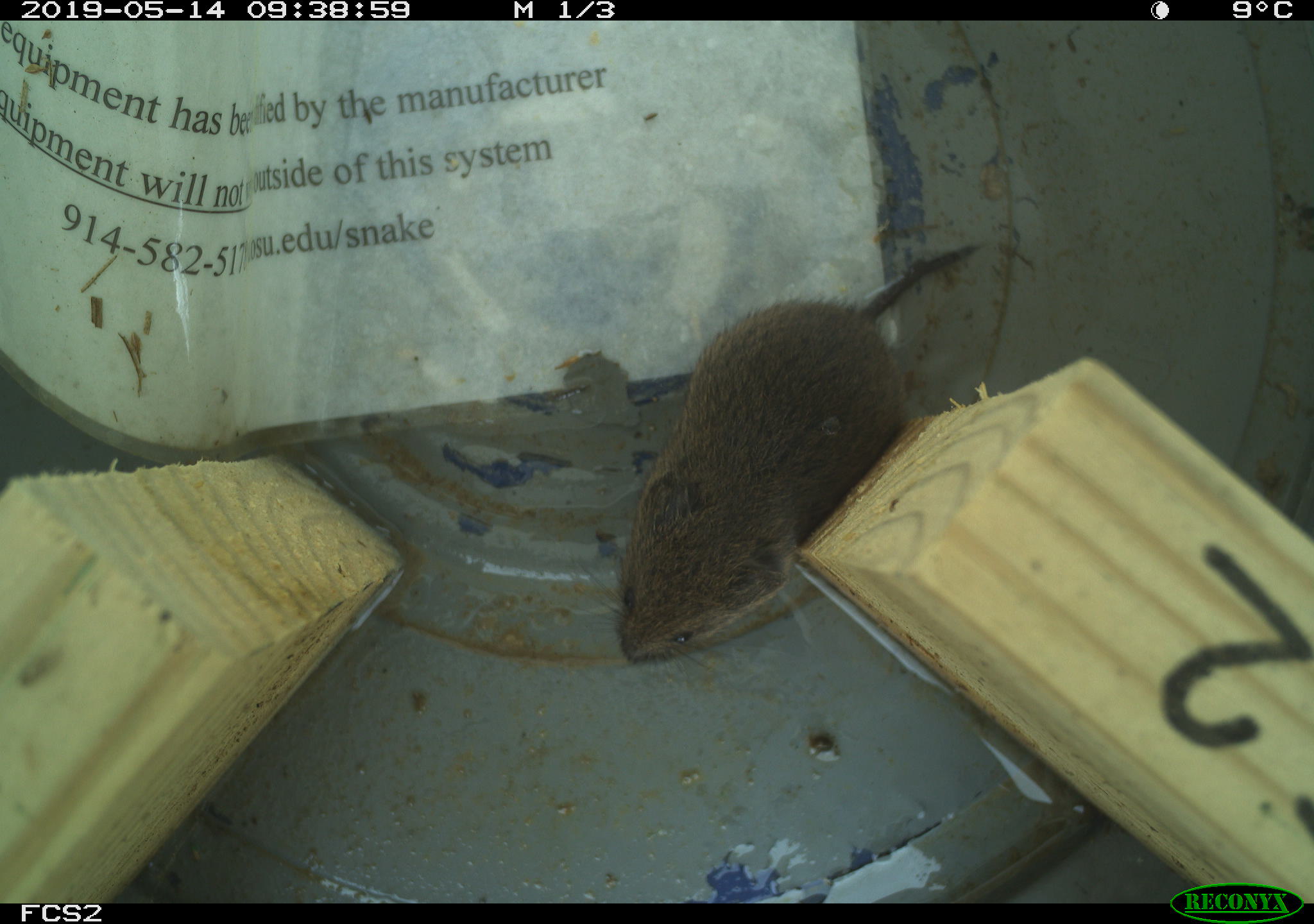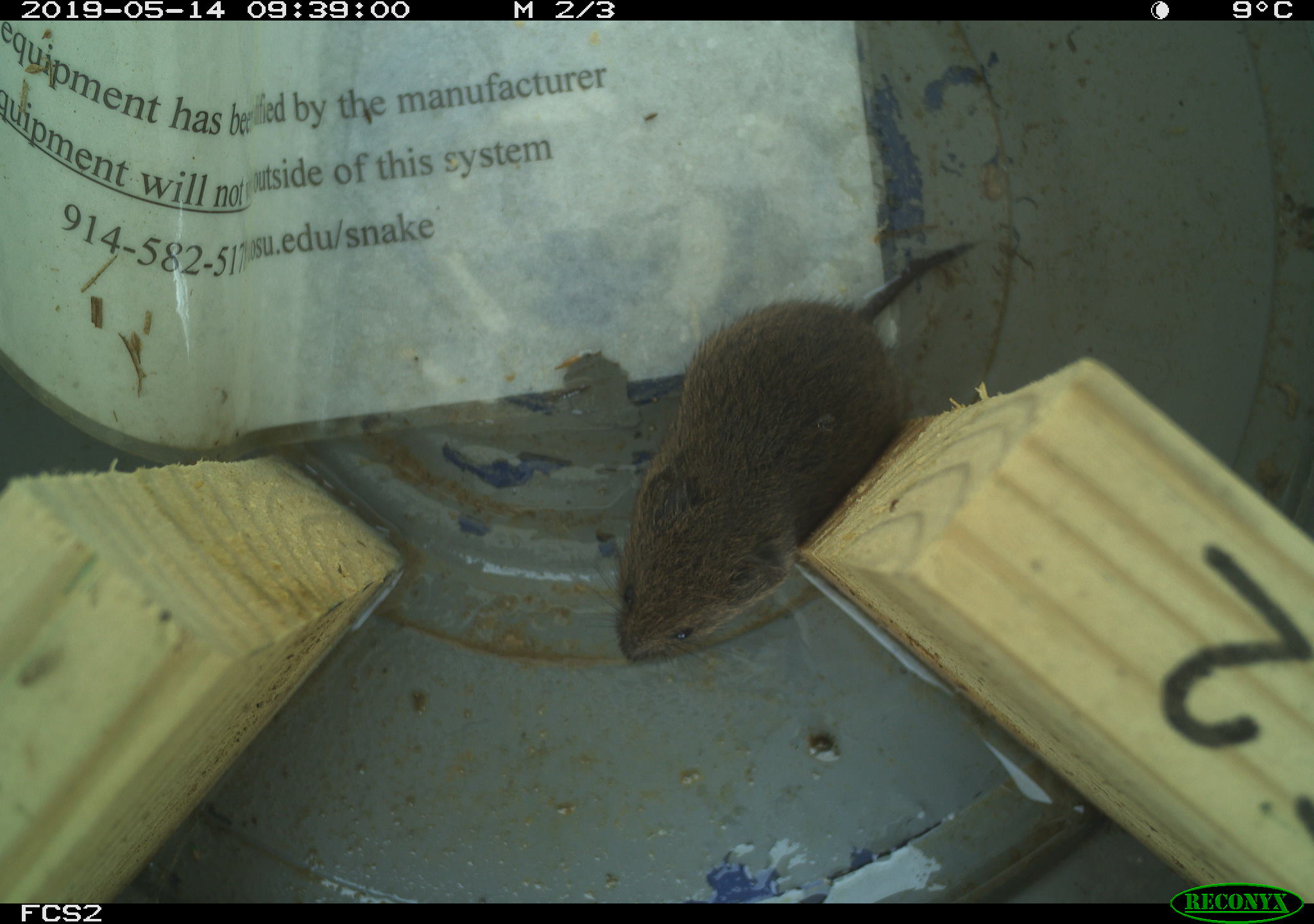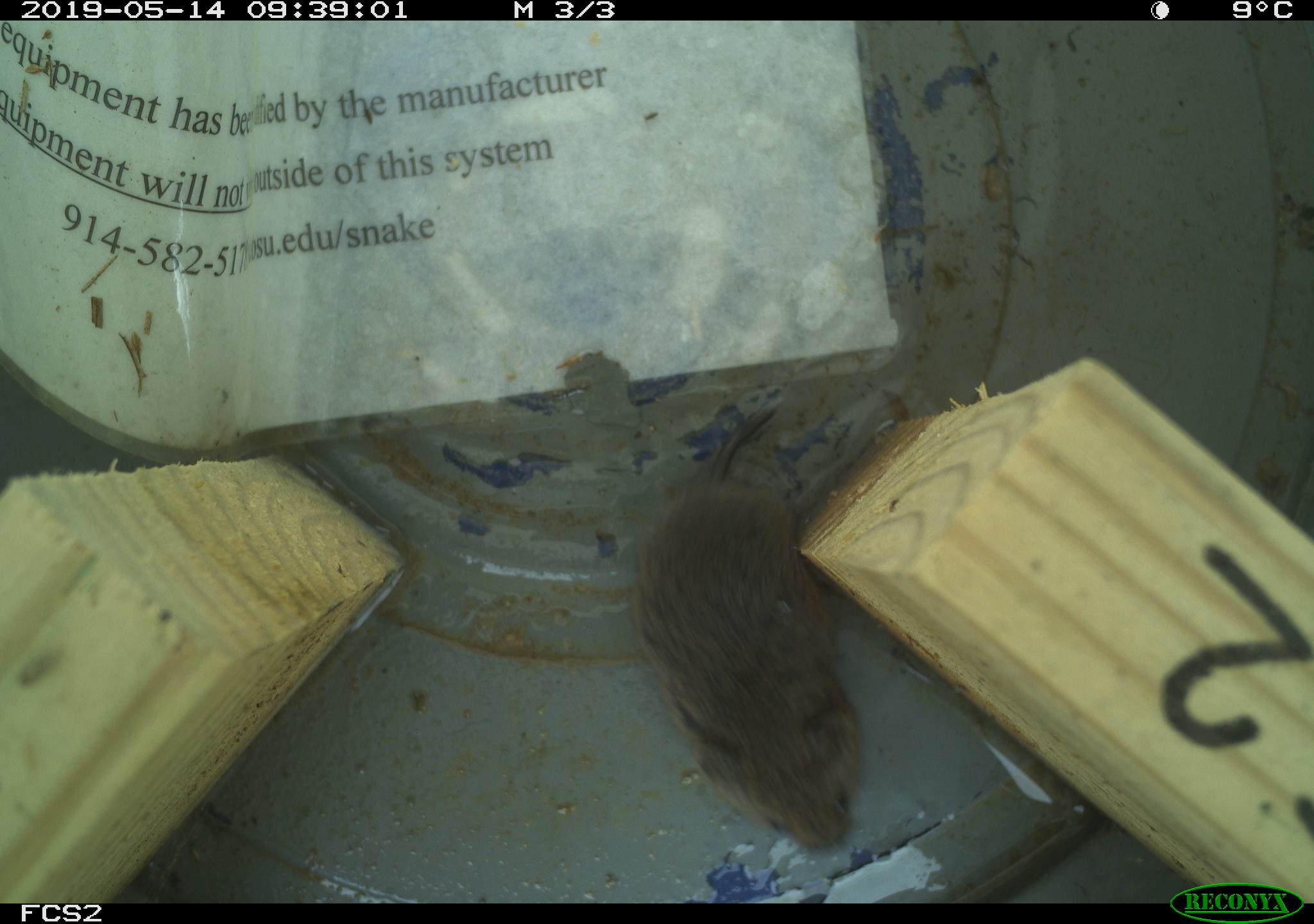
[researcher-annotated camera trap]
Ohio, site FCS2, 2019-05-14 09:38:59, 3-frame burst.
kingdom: Animalia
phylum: Chordata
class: Mammalia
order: Rodentia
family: Cricetidae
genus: Microtus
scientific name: Microtus pennsylvanicus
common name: meadow vole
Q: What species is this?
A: Meadow vole (Microtus pennsylvanicus).